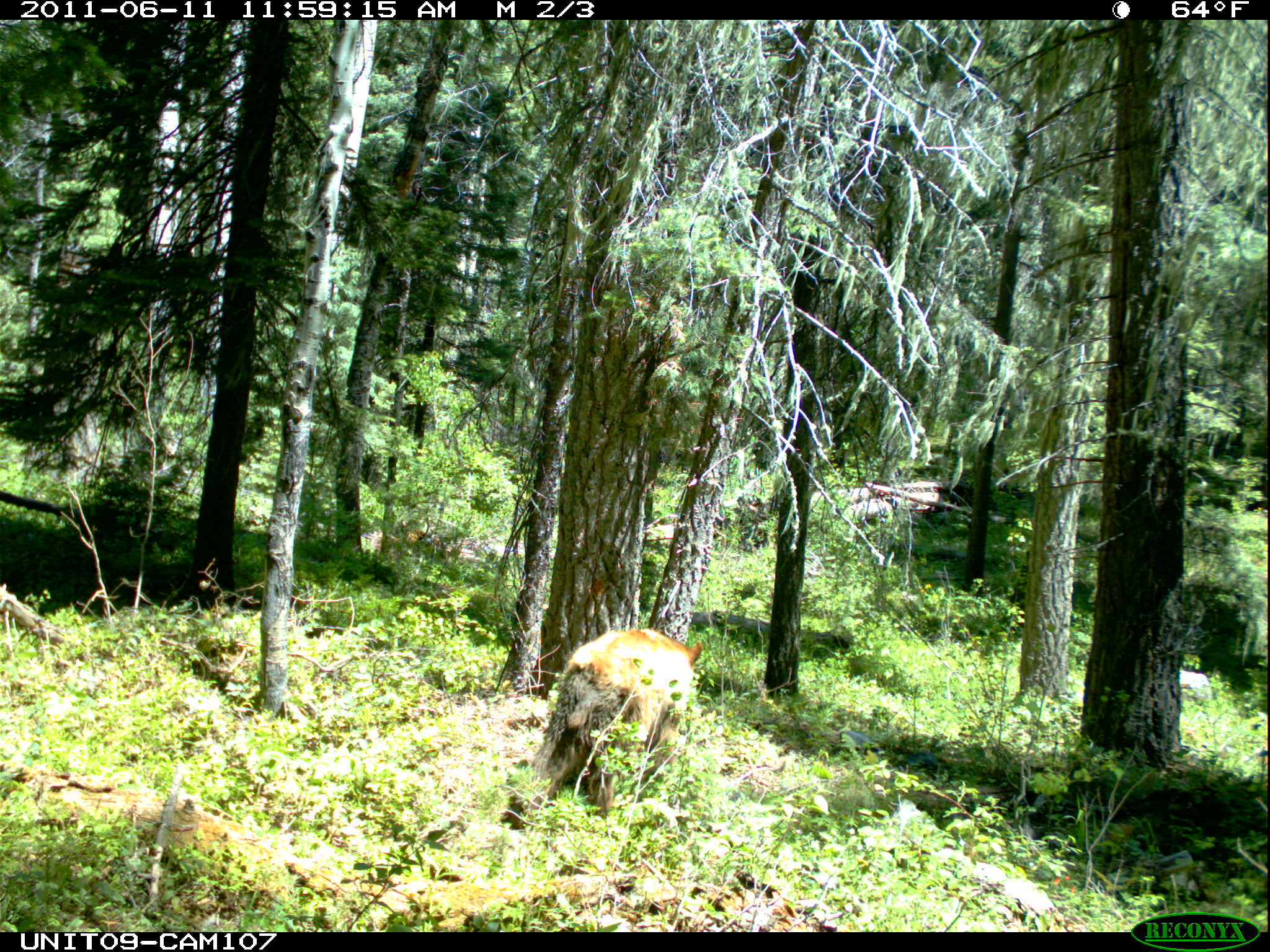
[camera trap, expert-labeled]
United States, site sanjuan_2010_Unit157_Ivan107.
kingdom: Animalia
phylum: Chordata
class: Mammalia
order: Carnivora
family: Ursidae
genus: Ursus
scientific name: Ursus americanus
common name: american black bear